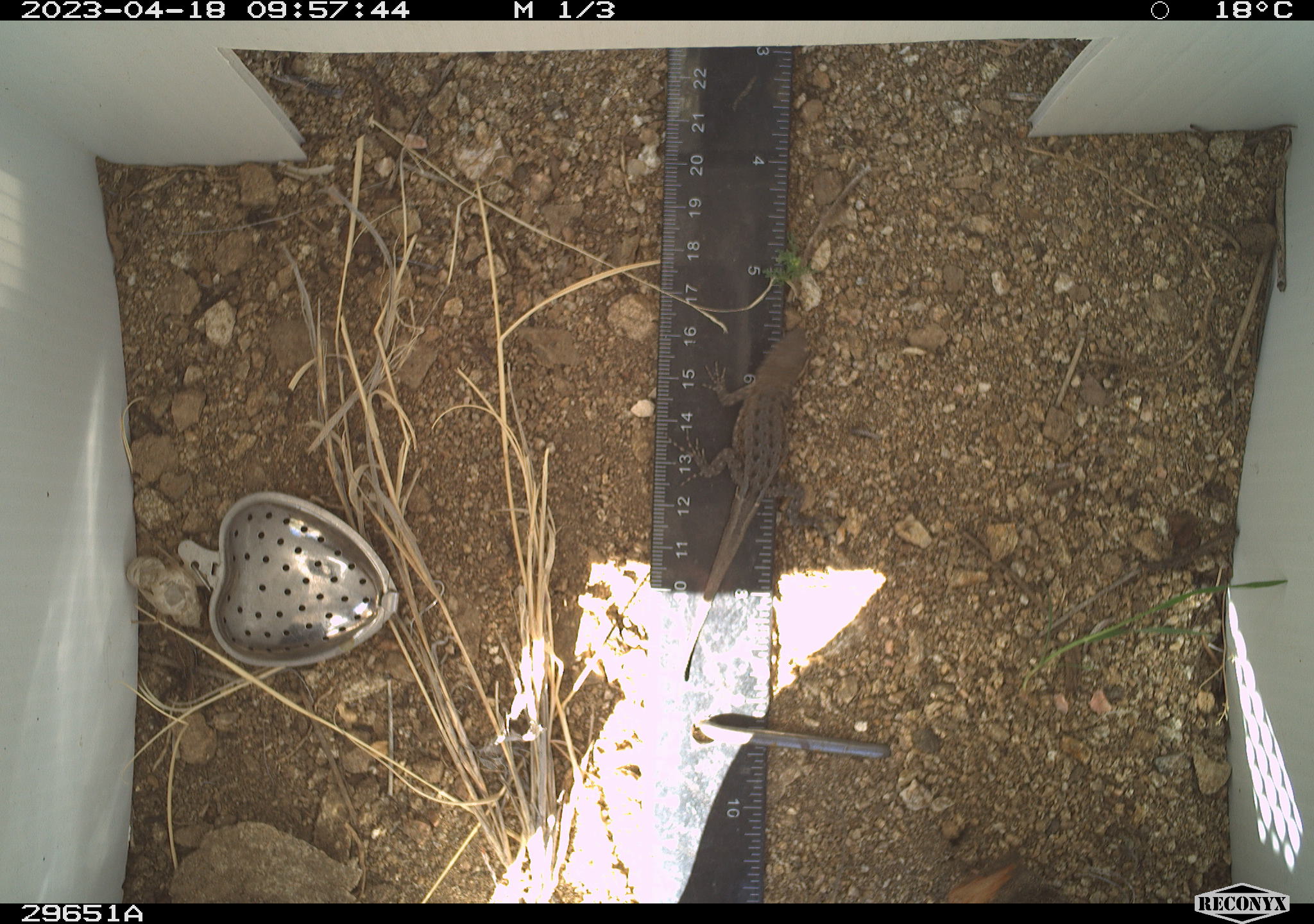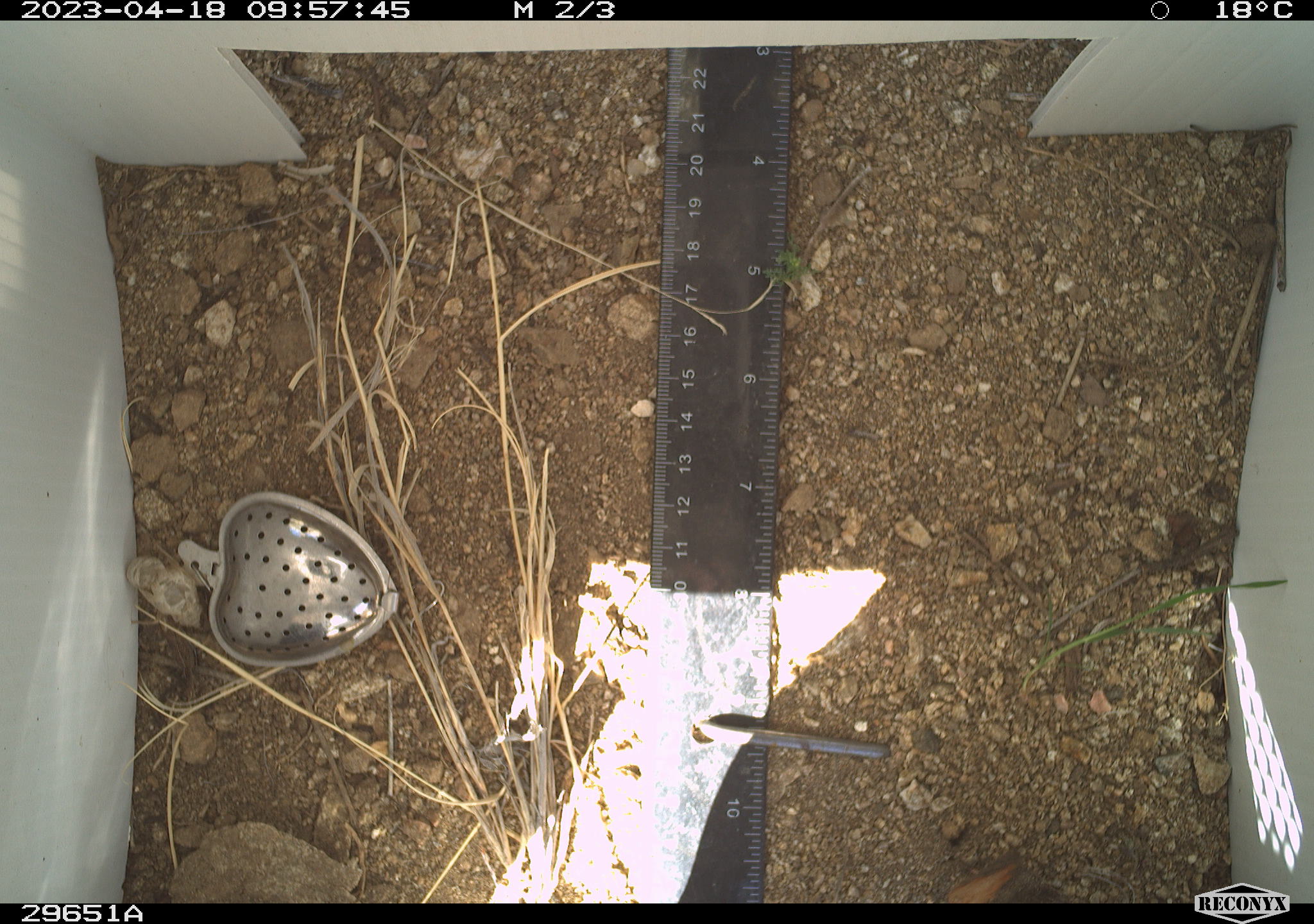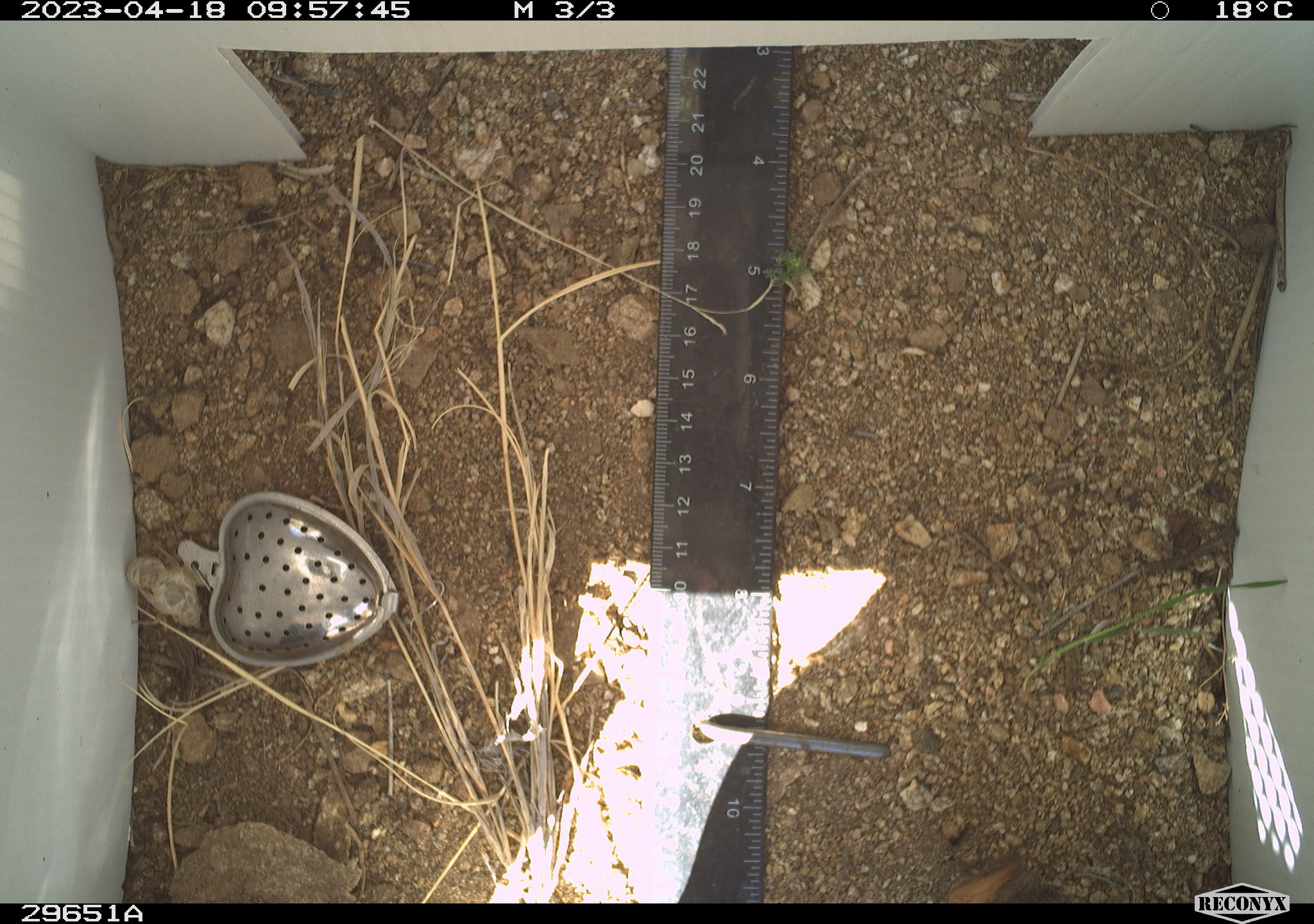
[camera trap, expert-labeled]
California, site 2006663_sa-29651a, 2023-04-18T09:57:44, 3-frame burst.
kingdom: Animalia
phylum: Chordata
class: Reptilia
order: Squamata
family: Phrynosomatidae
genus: Sceloporus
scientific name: Sceloporus graciosus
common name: common sagebrush lizard